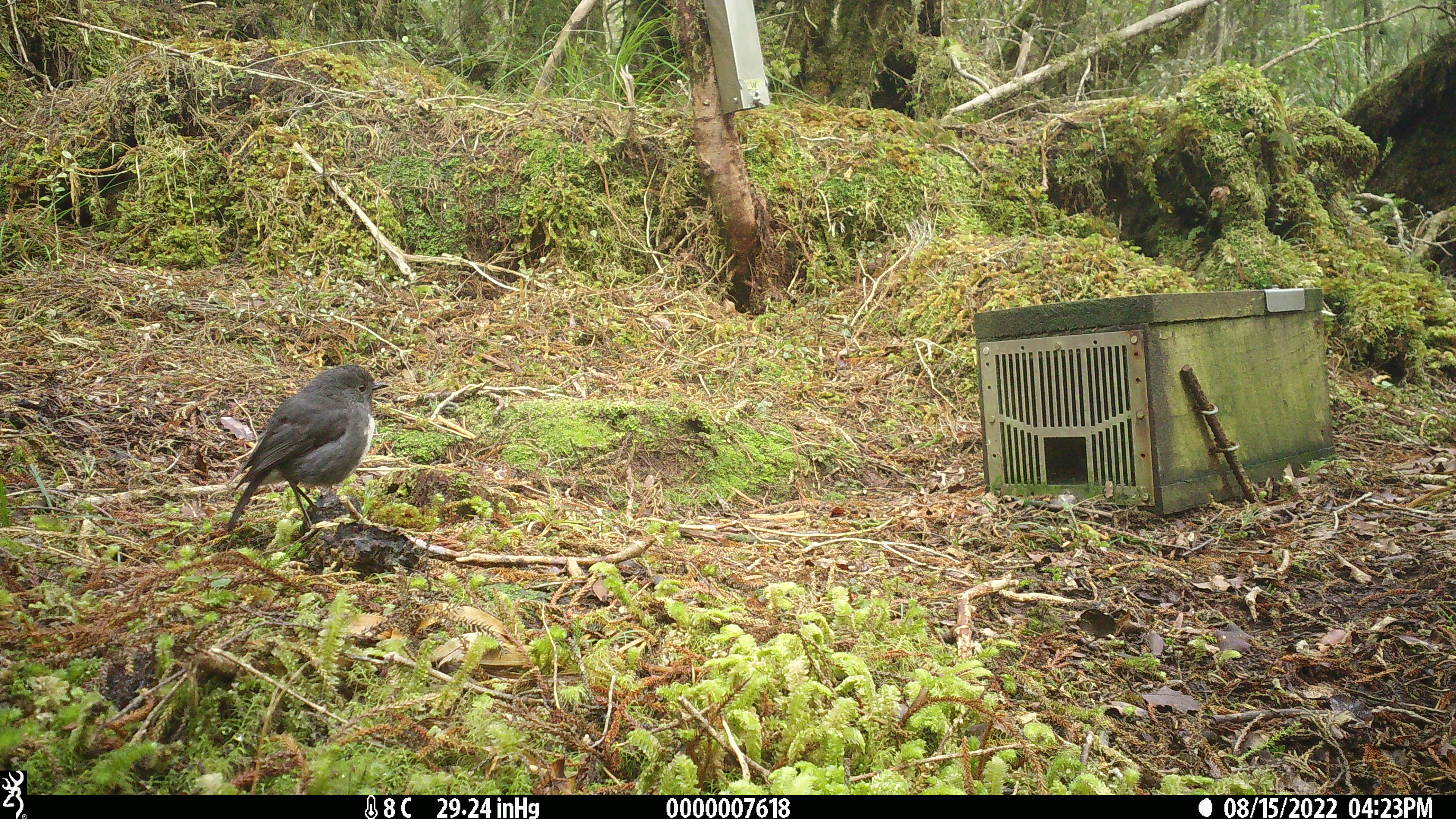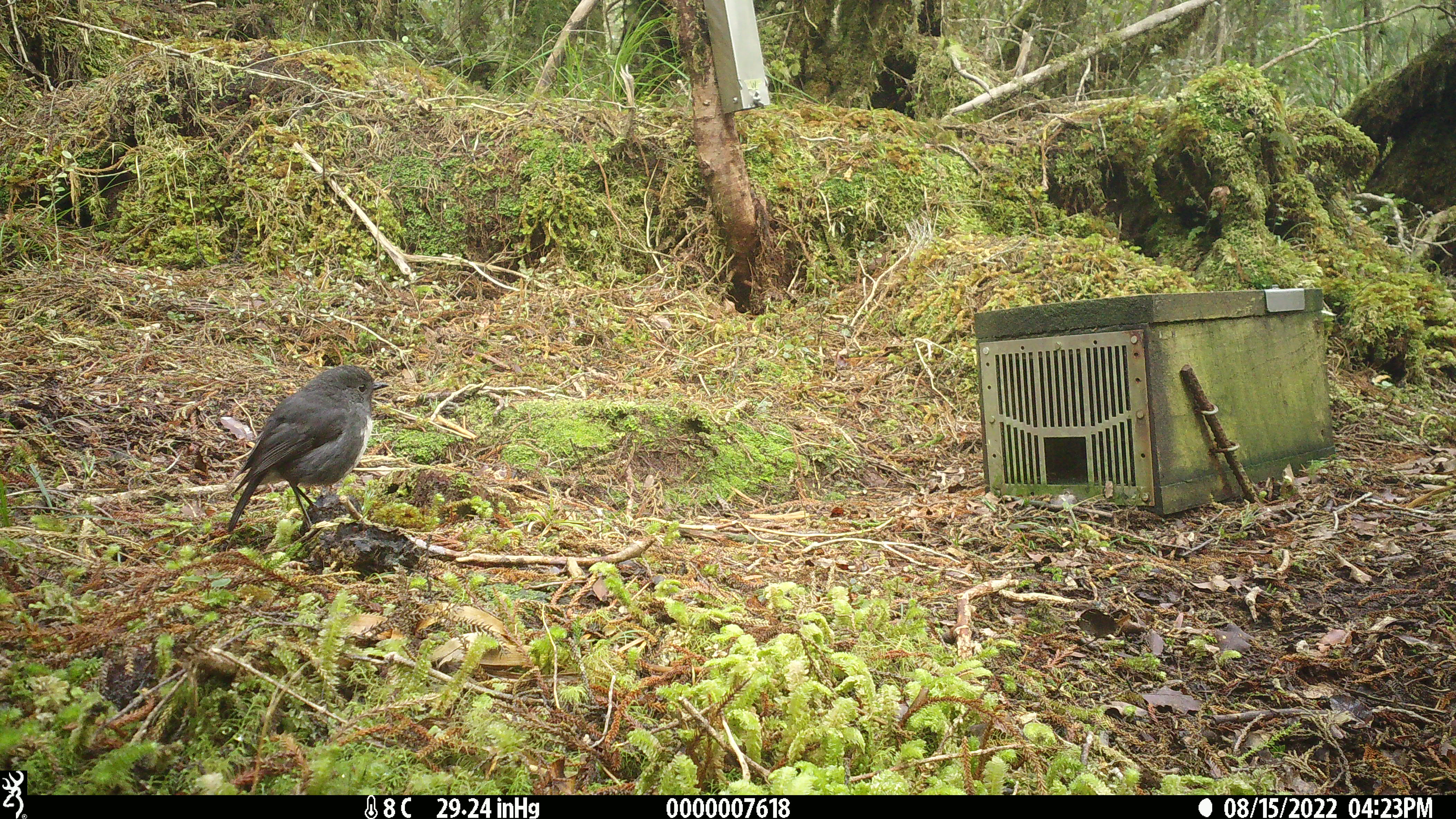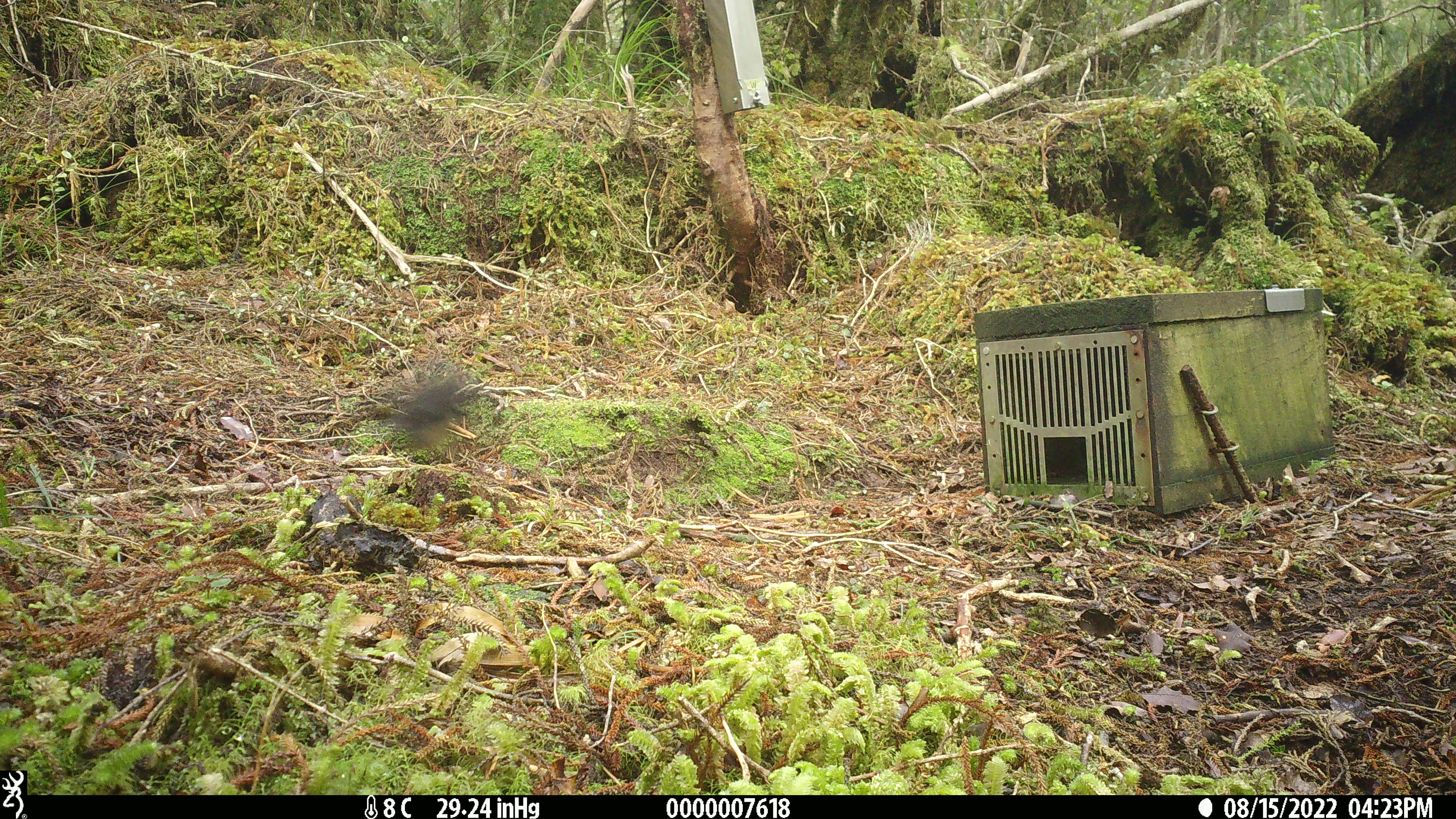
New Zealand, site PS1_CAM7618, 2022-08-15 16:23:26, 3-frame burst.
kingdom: Animalia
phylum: Chordata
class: Aves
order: Passeriformes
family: Petroicidae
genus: Petroica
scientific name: Petroica australis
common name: new zealand robin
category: robin